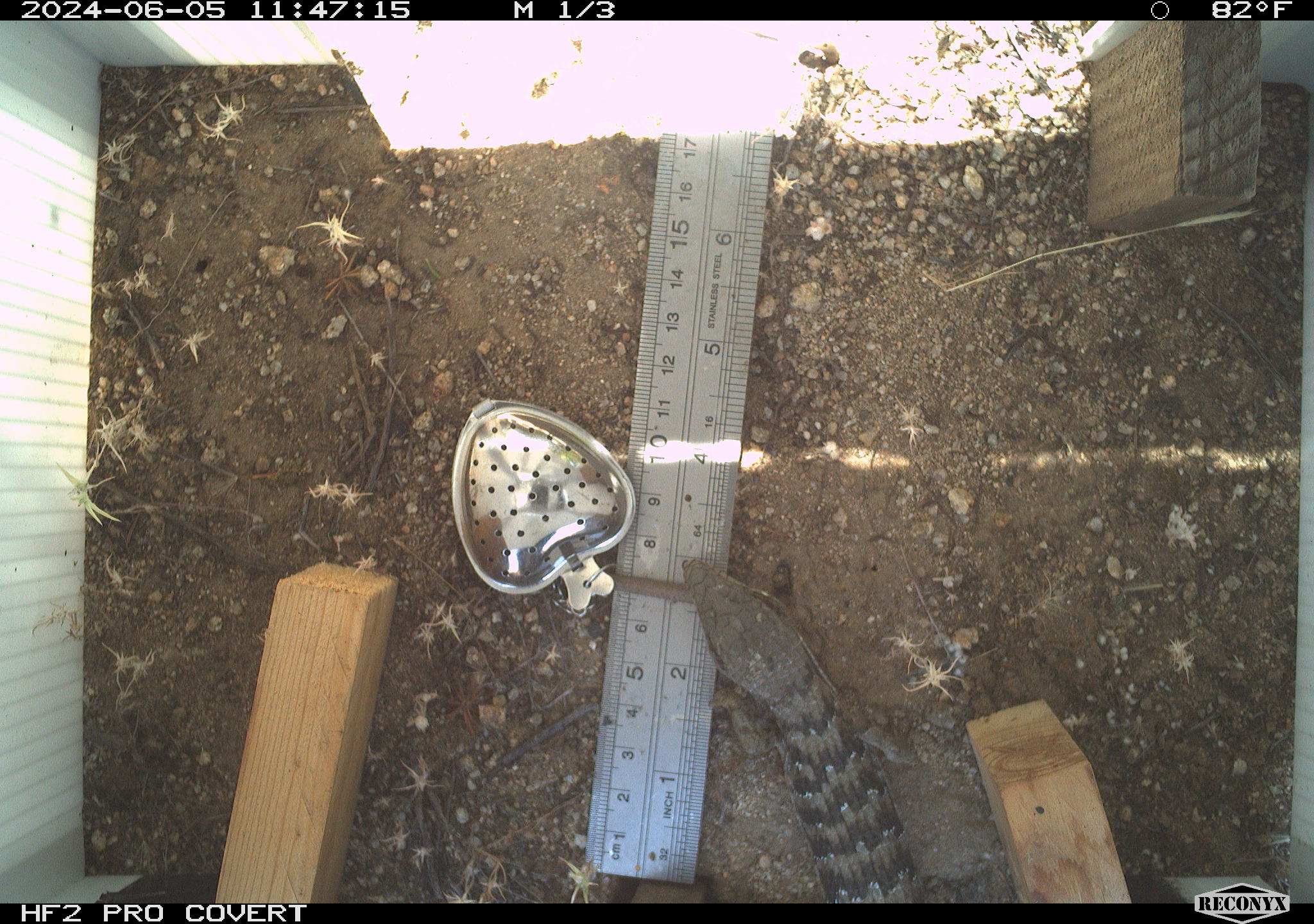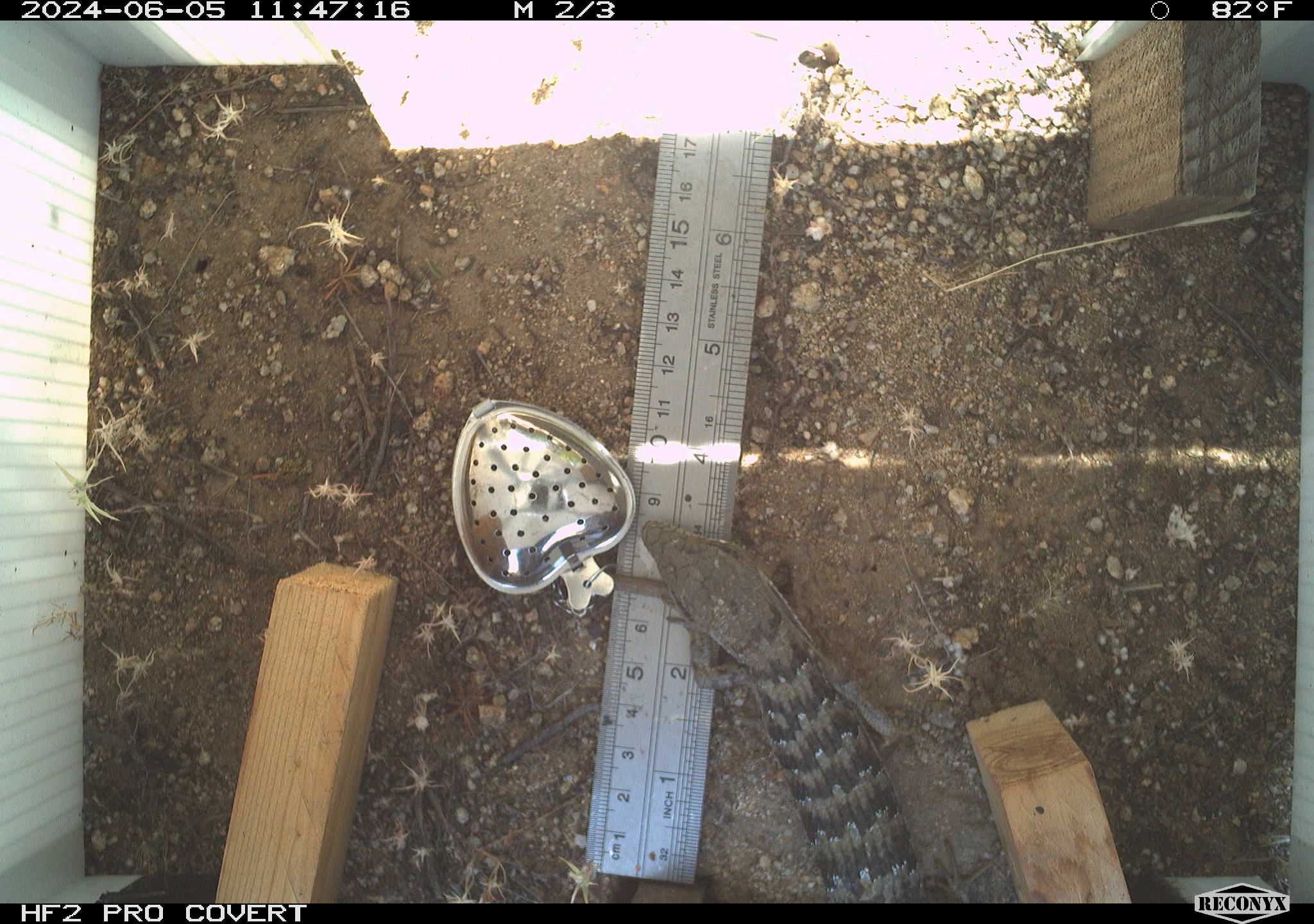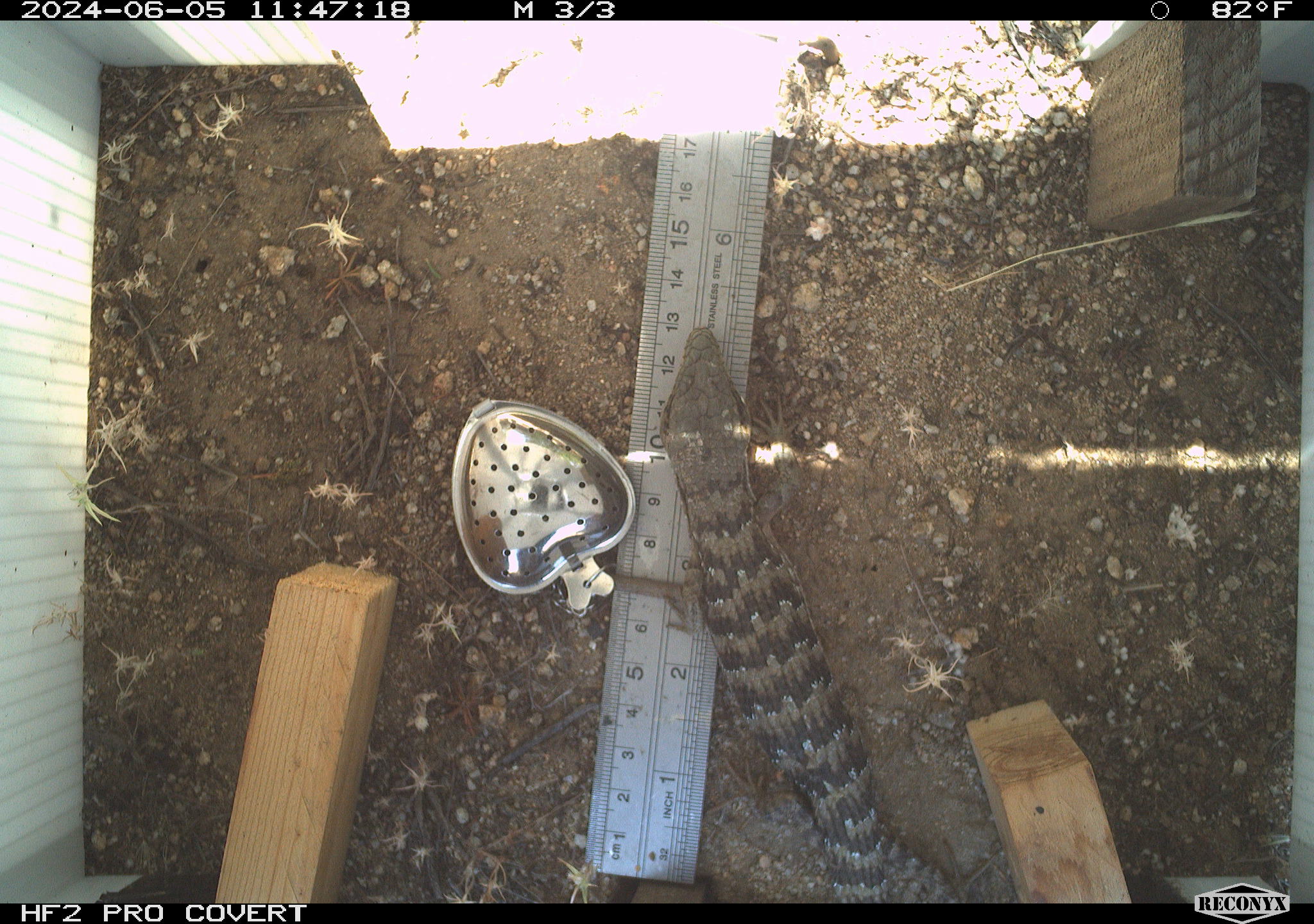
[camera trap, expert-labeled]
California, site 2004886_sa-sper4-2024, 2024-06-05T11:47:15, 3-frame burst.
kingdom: Animalia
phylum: Chordata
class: Reptilia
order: Squamata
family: Anguidae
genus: Elgaria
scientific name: Elgaria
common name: alligator lizards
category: elgaria species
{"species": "elgaria species (alligator lizards) (Elgaria)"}